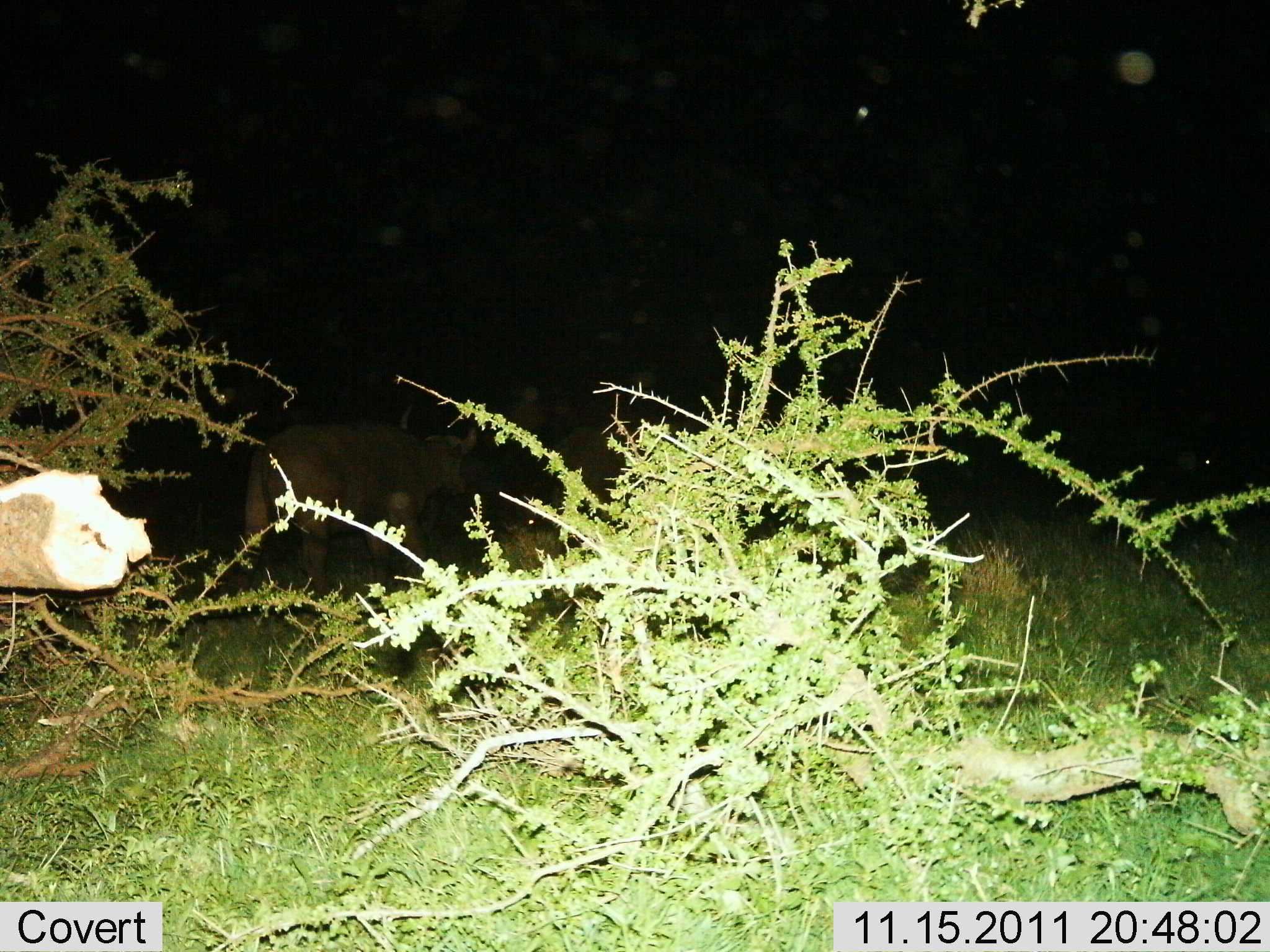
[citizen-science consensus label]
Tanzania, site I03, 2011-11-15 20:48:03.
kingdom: Animalia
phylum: Chordata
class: Mammalia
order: Artiodactyla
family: Bovidae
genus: Syncerus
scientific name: Syncerus caffer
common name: cape buffalo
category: buffalo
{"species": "buffalo (cape buffalo) (Syncerus caffer)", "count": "1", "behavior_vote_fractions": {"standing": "55%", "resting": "0%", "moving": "45%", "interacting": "0%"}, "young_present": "0%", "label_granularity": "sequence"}